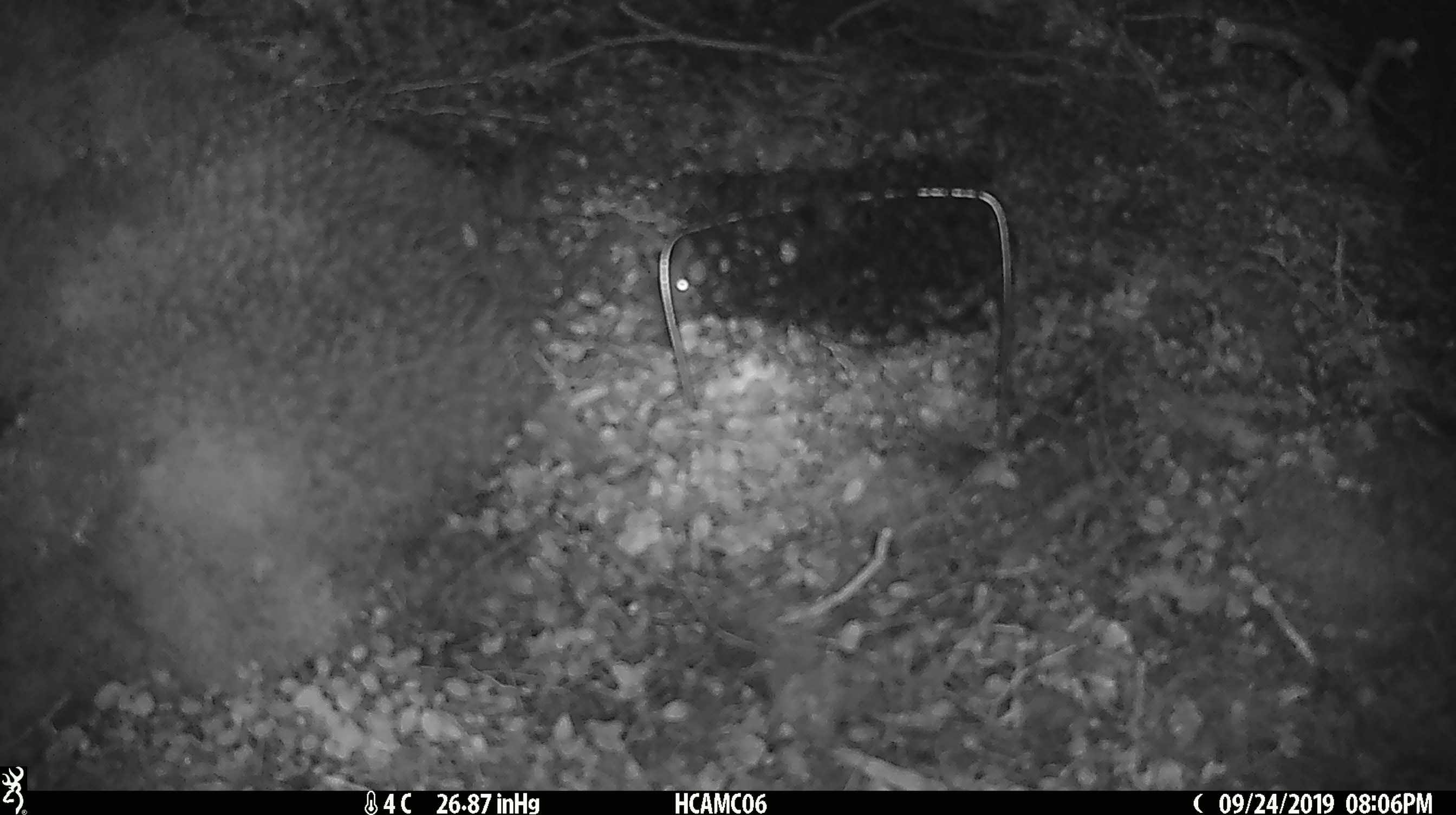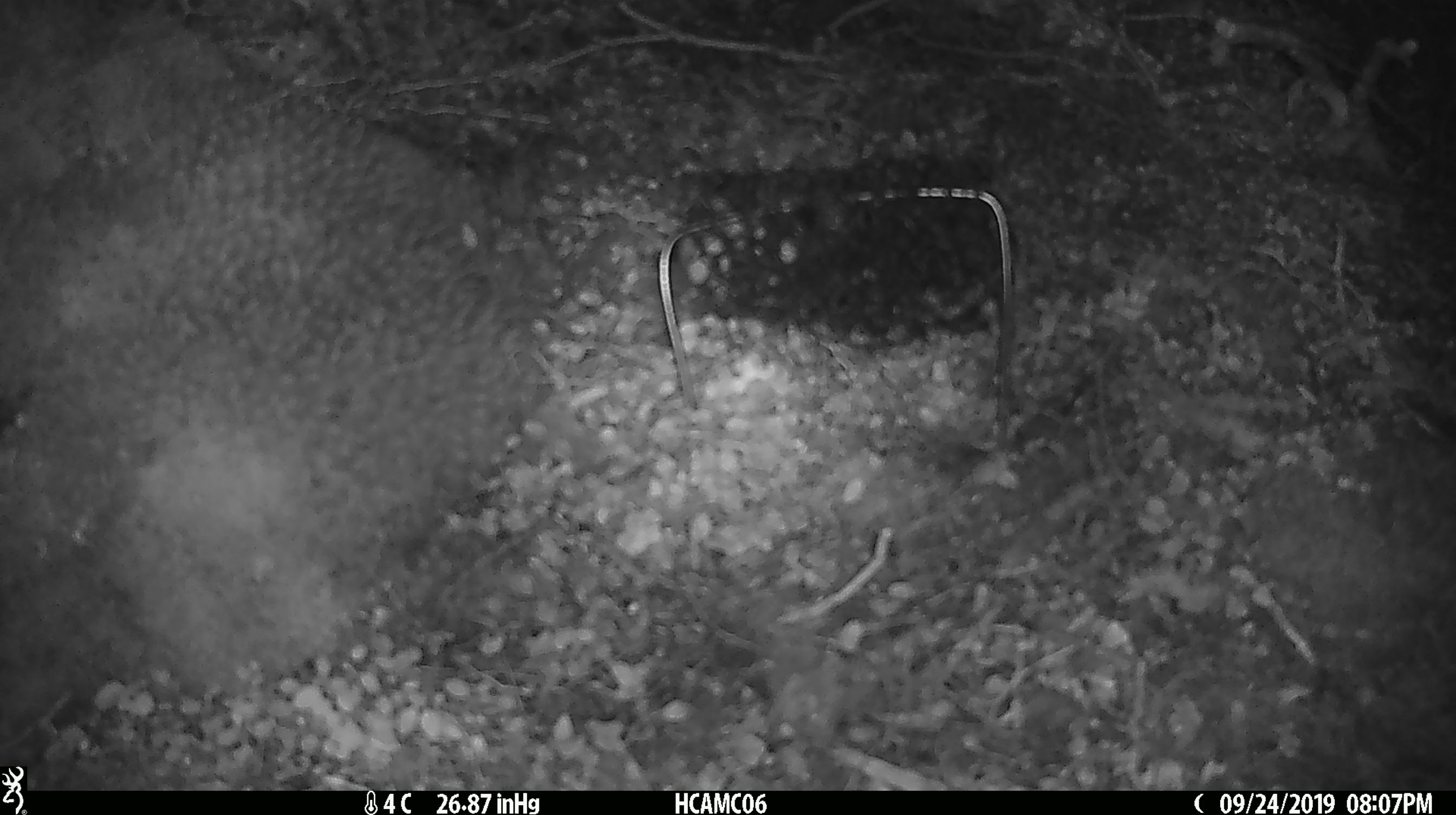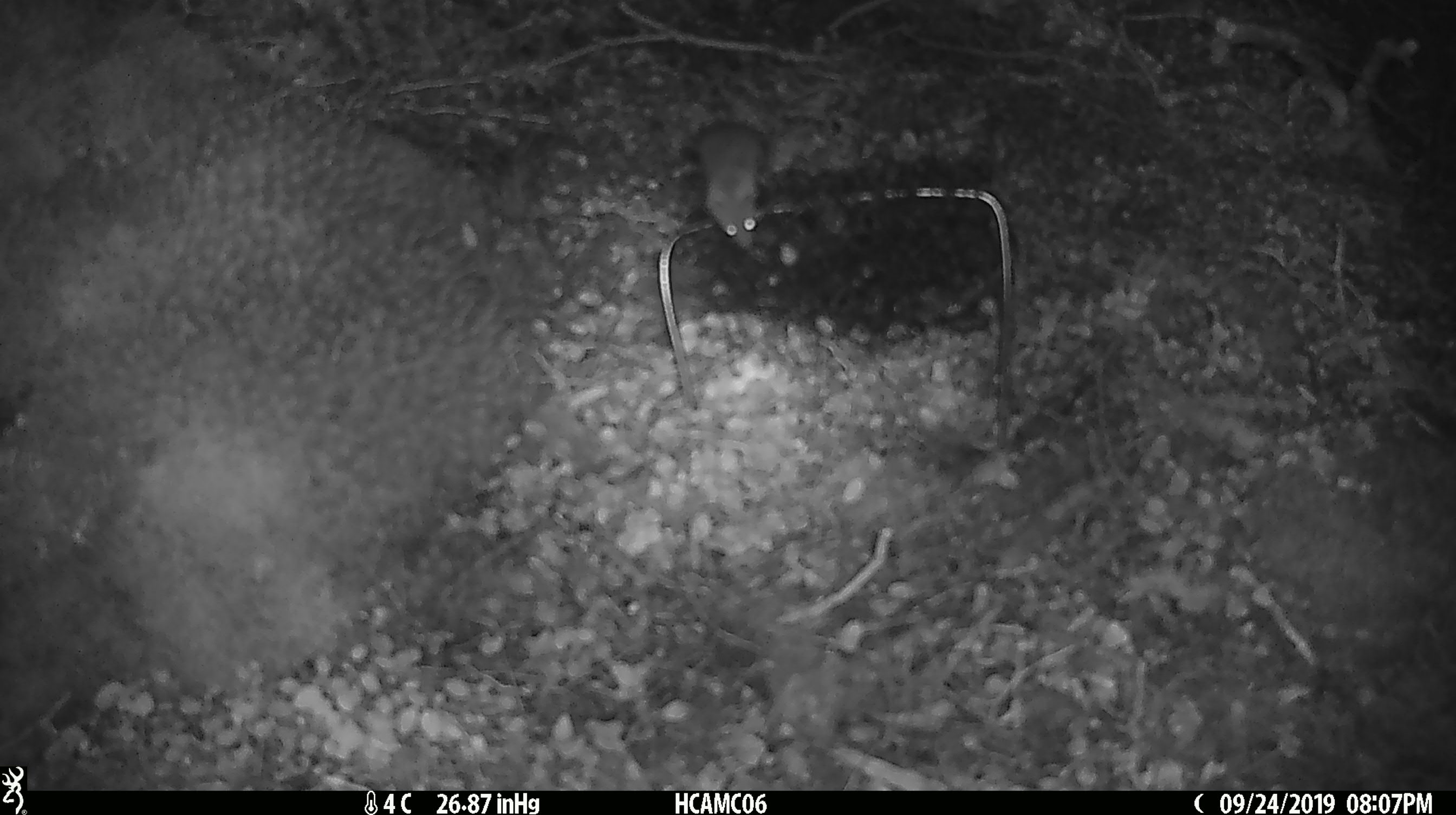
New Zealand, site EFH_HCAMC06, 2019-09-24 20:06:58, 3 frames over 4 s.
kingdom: Animalia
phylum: Chordata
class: Mammalia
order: Rodentia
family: Muridae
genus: Mus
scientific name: Mus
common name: mouse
Mouse (Mus).